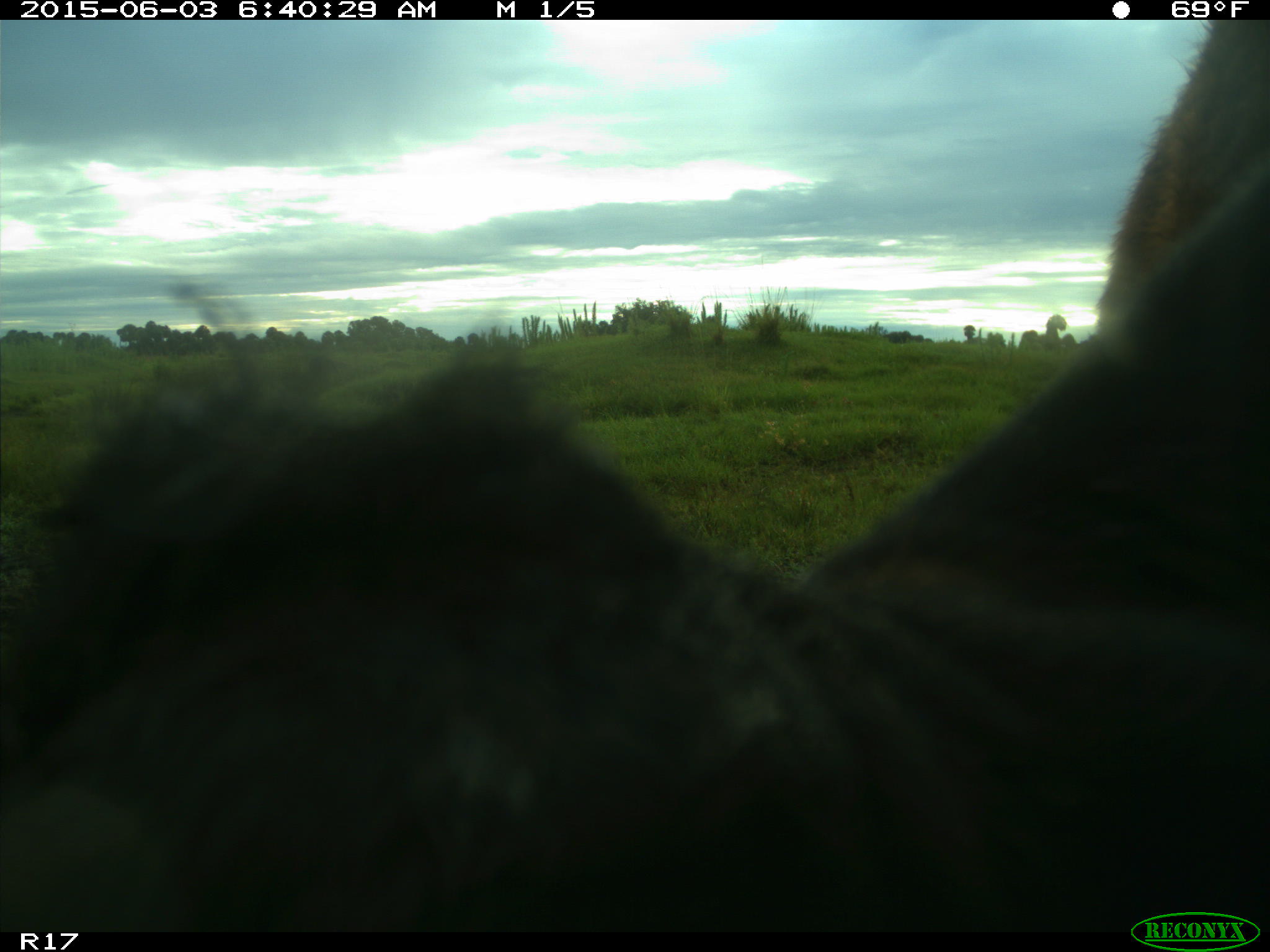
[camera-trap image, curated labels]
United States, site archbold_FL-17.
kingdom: Animalia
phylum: Chordata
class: Mammalia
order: Artiodactyla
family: Bovidae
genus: Bos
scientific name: Bos taurus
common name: domestic cow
Bos taurus (domestic cow).